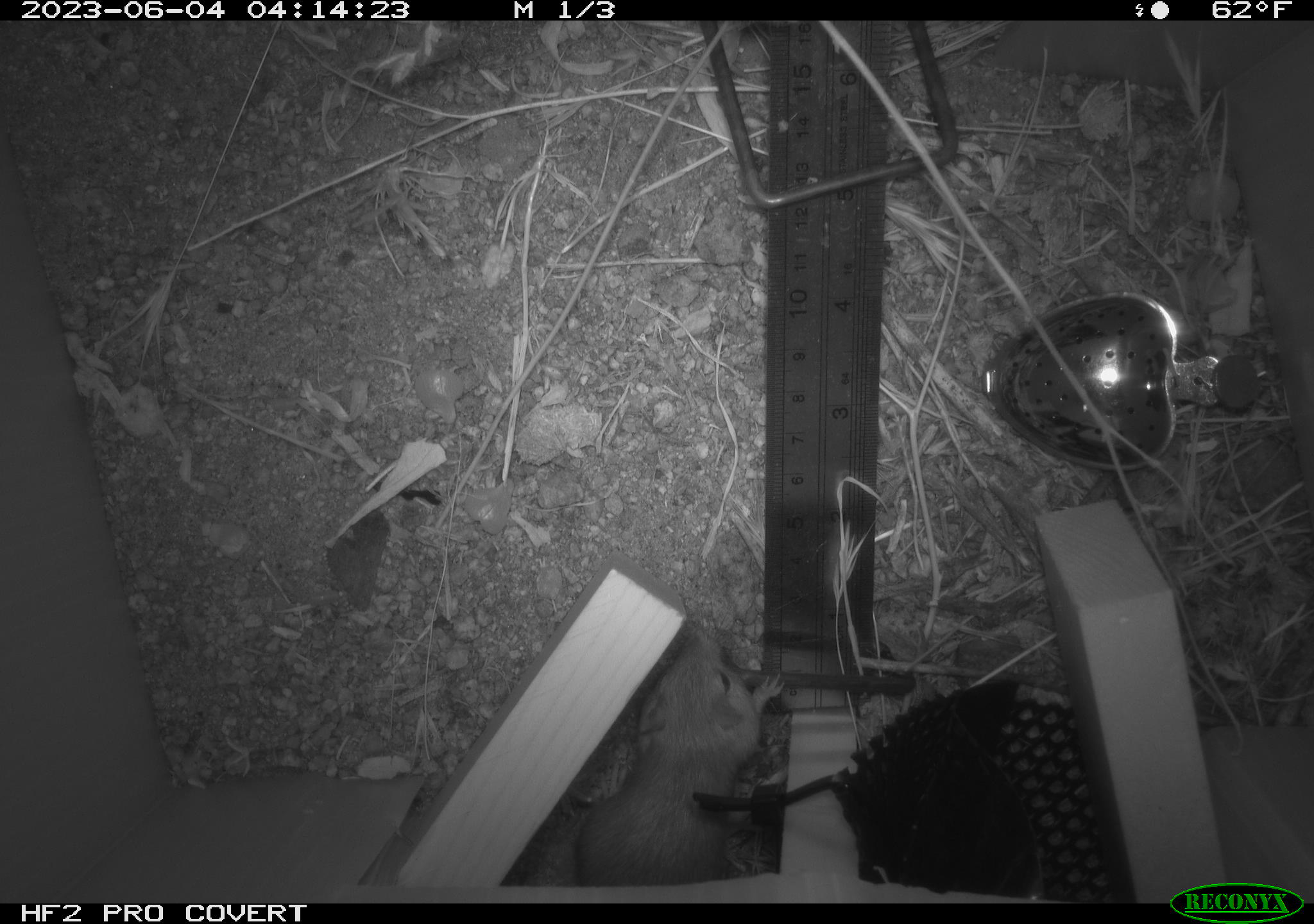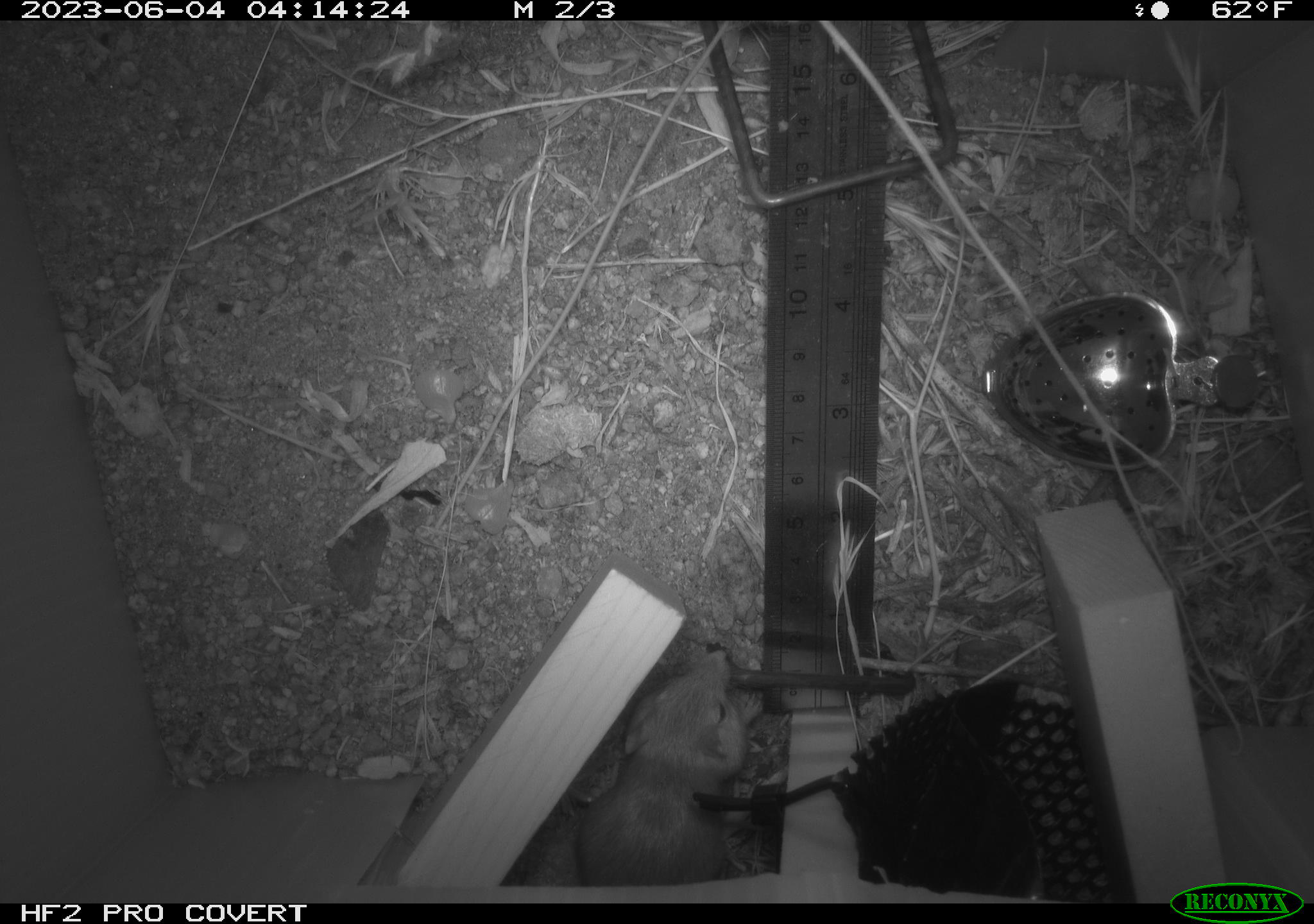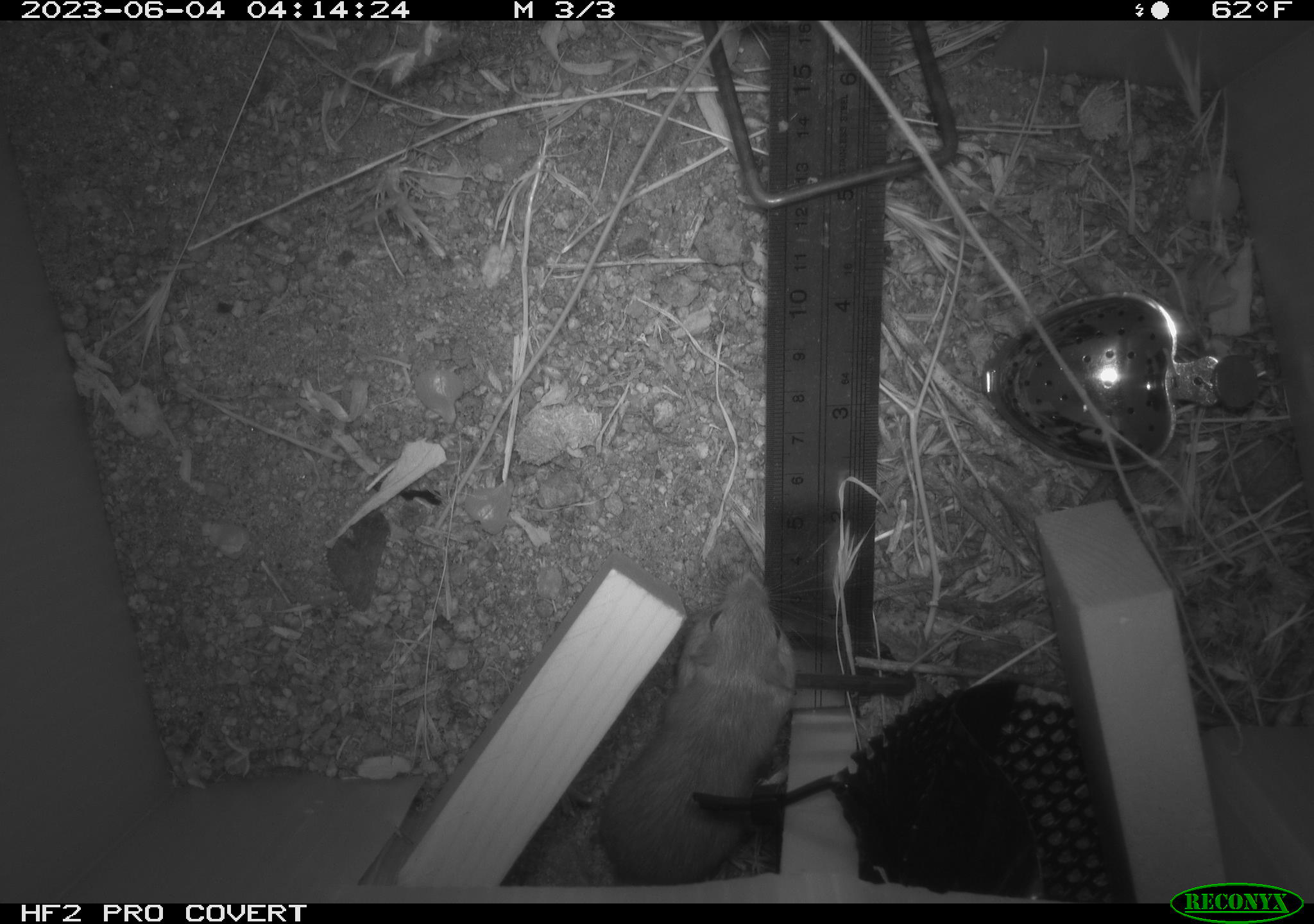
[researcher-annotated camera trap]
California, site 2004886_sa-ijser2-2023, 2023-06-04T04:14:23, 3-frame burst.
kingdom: Animalia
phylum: Chordata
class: Mammalia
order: Rodentia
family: Heteromyidae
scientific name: Heteromyidae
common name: kangaroo rats and pocket mice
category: heteromyidae family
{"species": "heteromyidae family (kangaroo rats and pocket mice) (Heteromyidae)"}